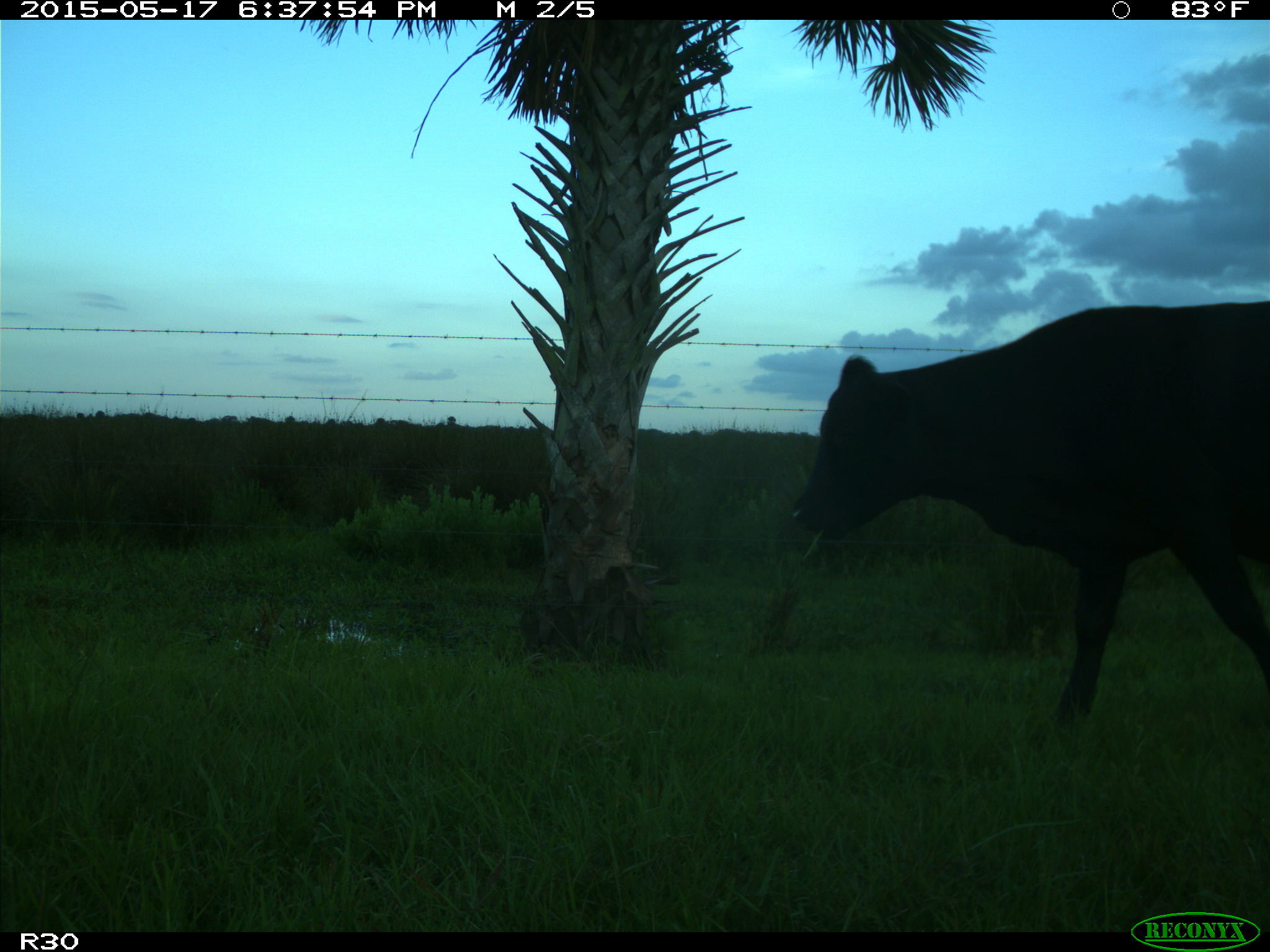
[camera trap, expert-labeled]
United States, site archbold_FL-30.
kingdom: Animalia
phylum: Chordata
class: Mammalia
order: Artiodactyla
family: Bovidae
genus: Bos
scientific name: Bos taurus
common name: domestic cow